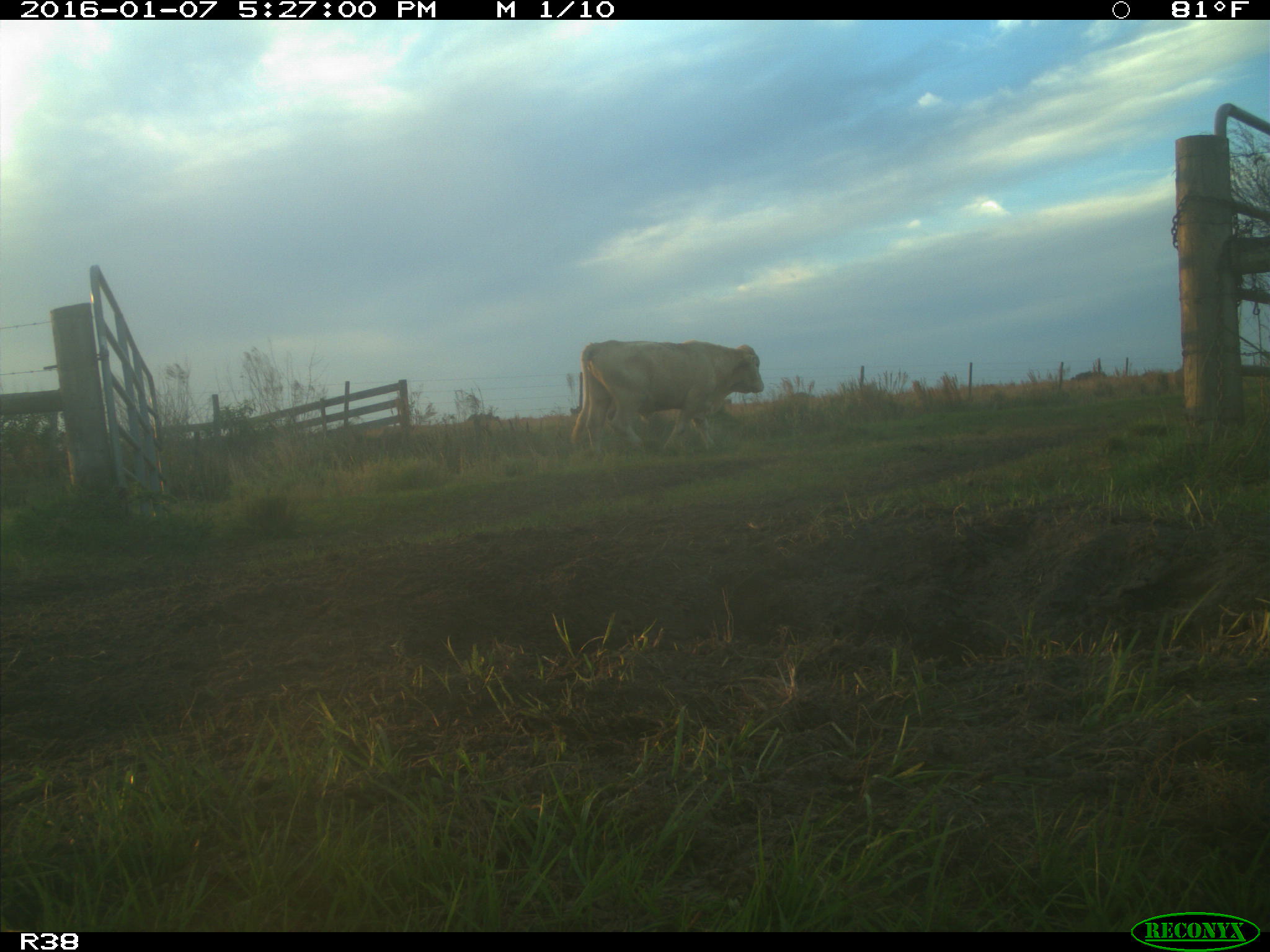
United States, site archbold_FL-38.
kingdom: Animalia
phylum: Chordata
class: Mammalia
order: Artiodactyla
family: Bovidae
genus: Bos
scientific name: Bos taurus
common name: domestic cow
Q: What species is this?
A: Bos taurus (domestic cow).